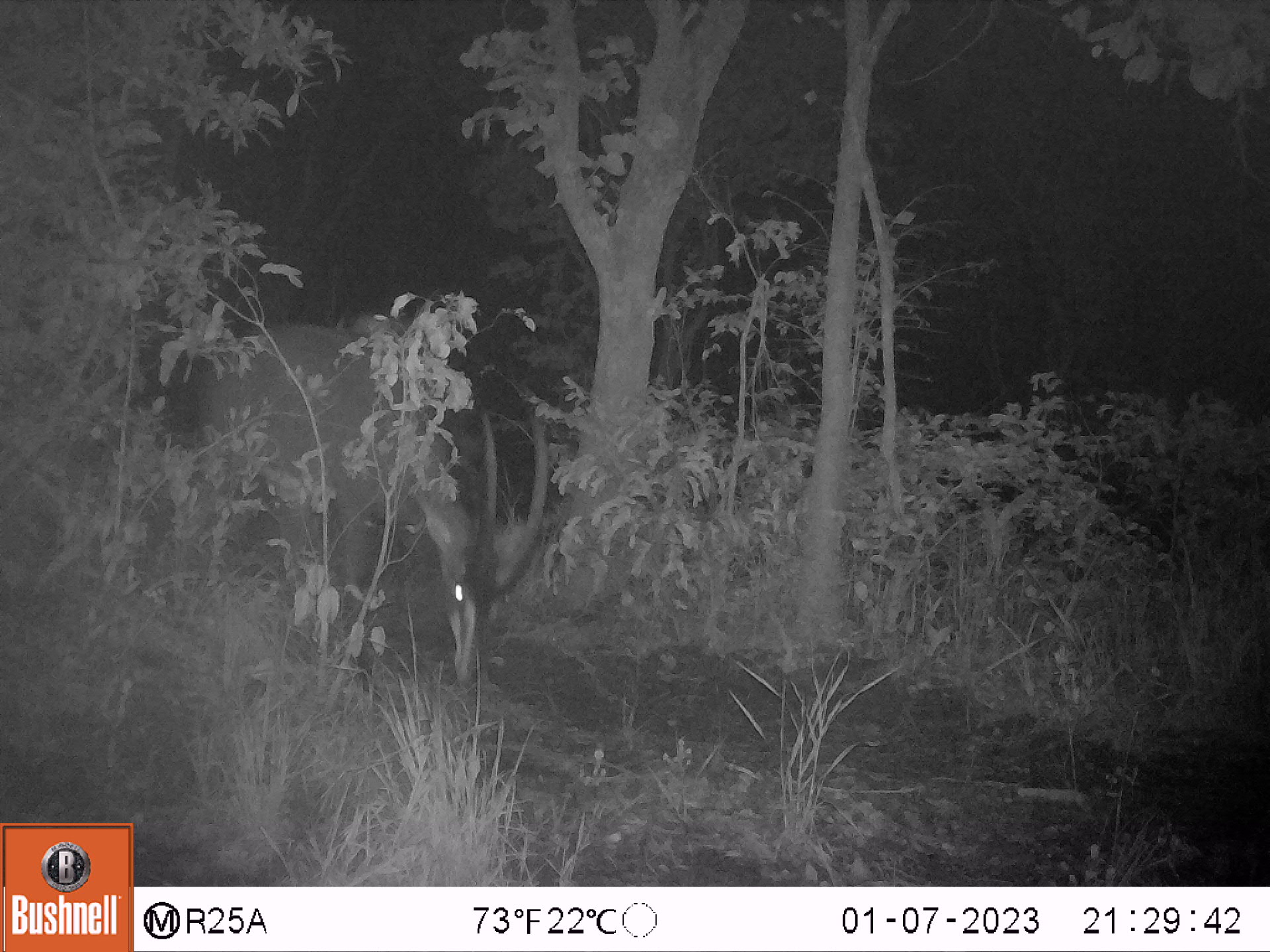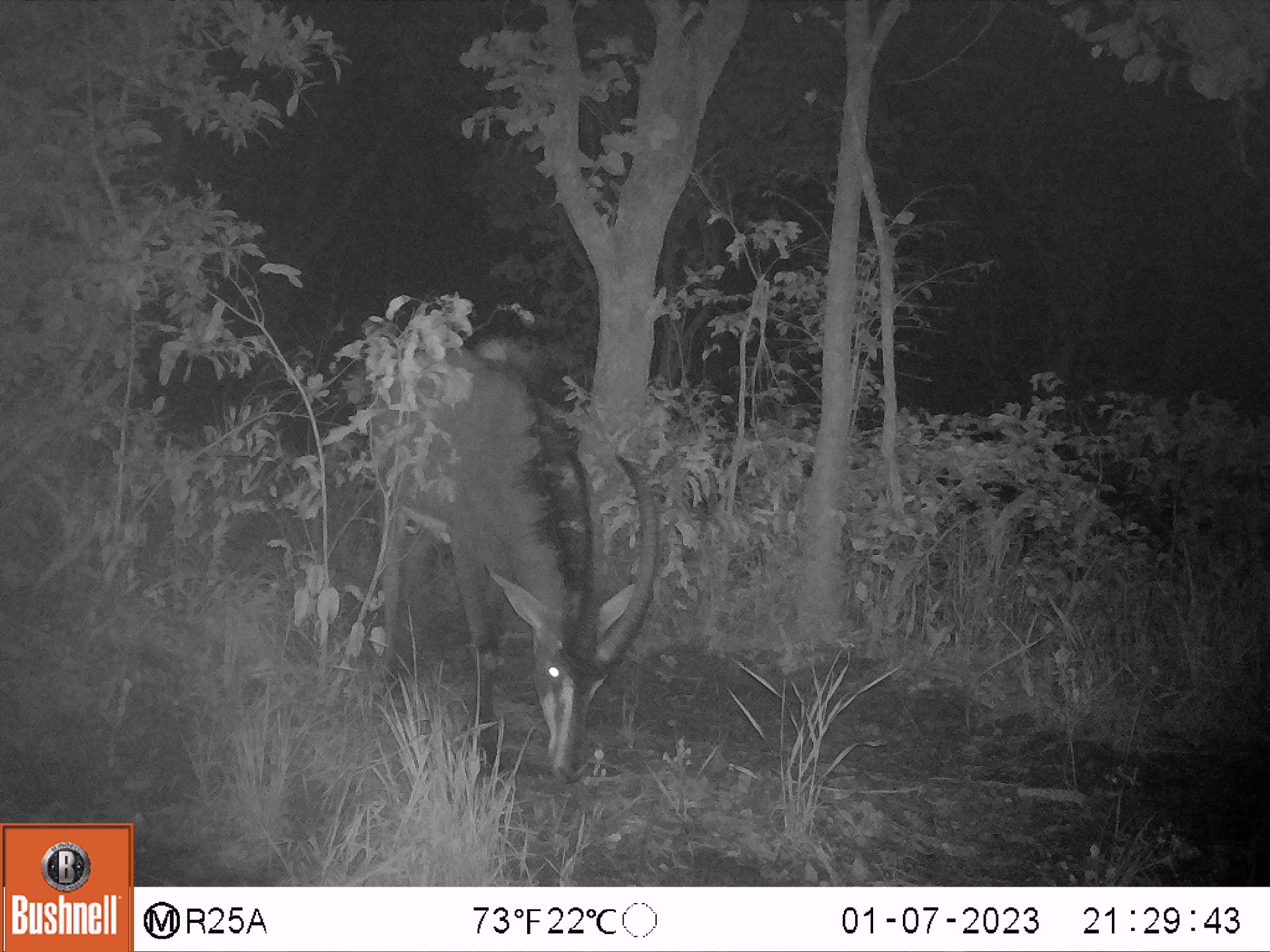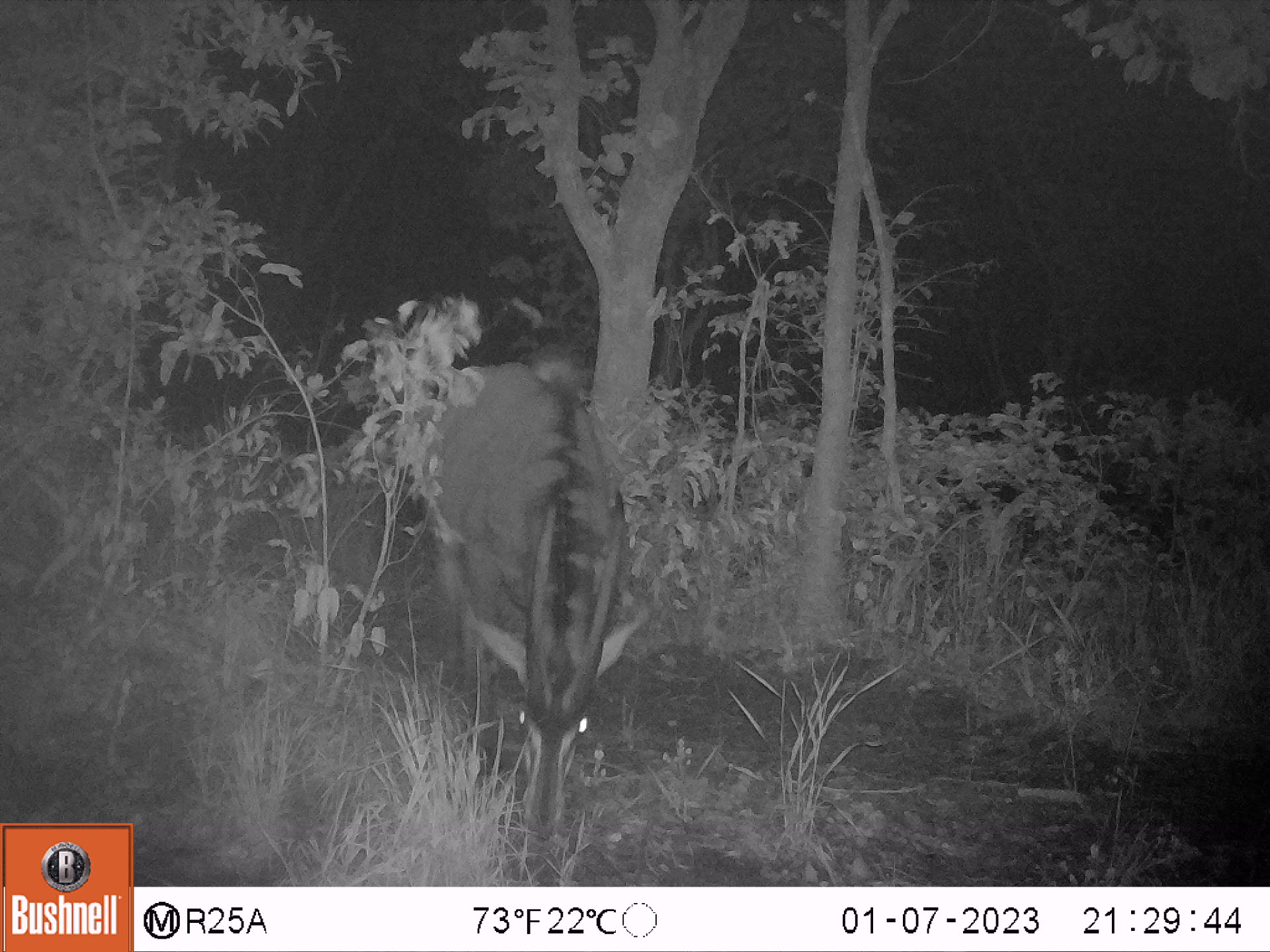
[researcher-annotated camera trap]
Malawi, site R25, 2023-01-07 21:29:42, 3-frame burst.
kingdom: Animalia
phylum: Chordata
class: Mammalia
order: Artiodactyla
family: Bovidae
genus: Hippotragus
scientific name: Hippotragus niger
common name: sable antelope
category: sable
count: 1